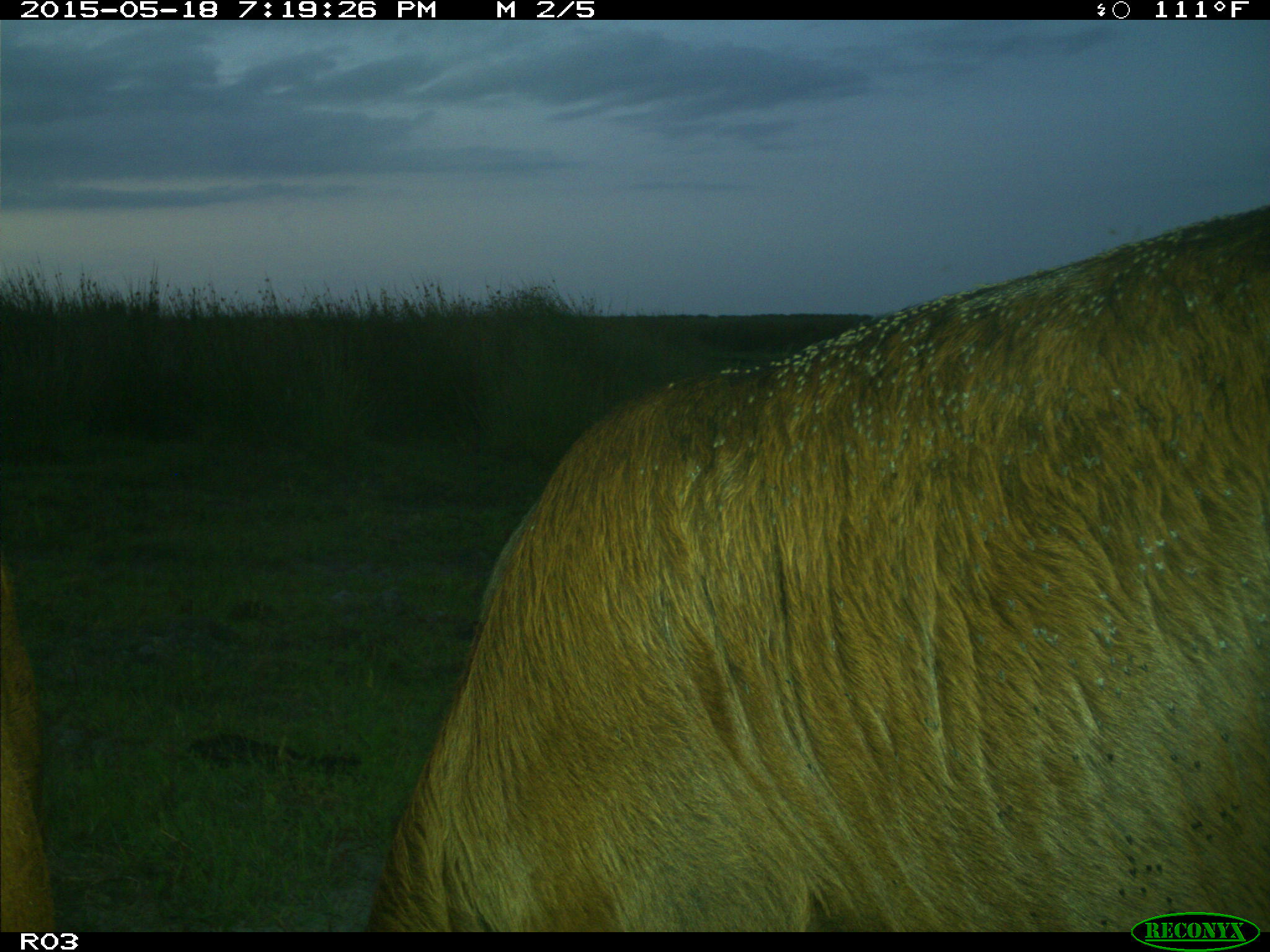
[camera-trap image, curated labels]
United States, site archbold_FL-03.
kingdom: Animalia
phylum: Chordata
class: Mammalia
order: Artiodactyla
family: Bovidae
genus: Bos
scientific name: Bos taurus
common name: domestic cow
Bos taurus (domestic cow).